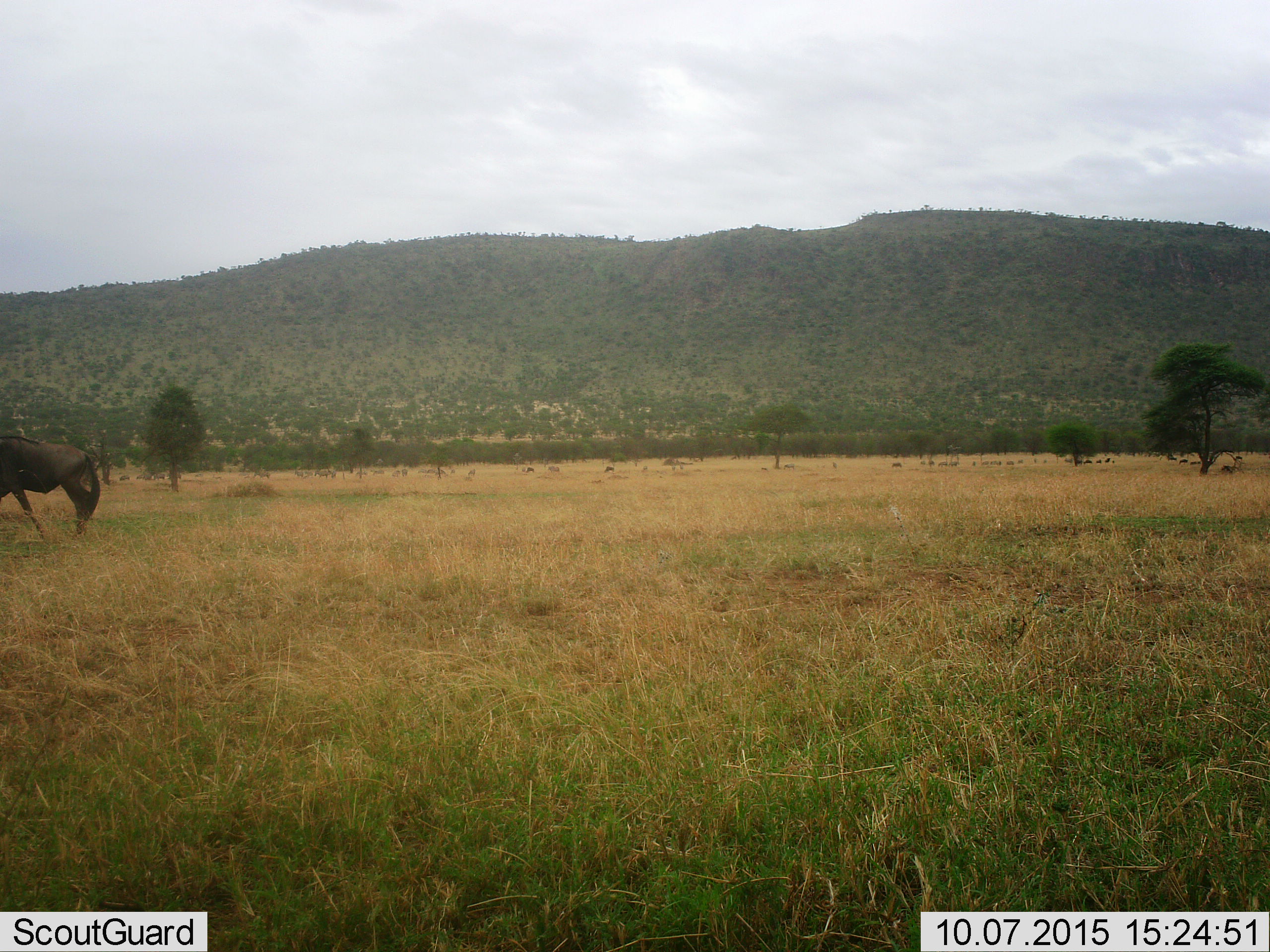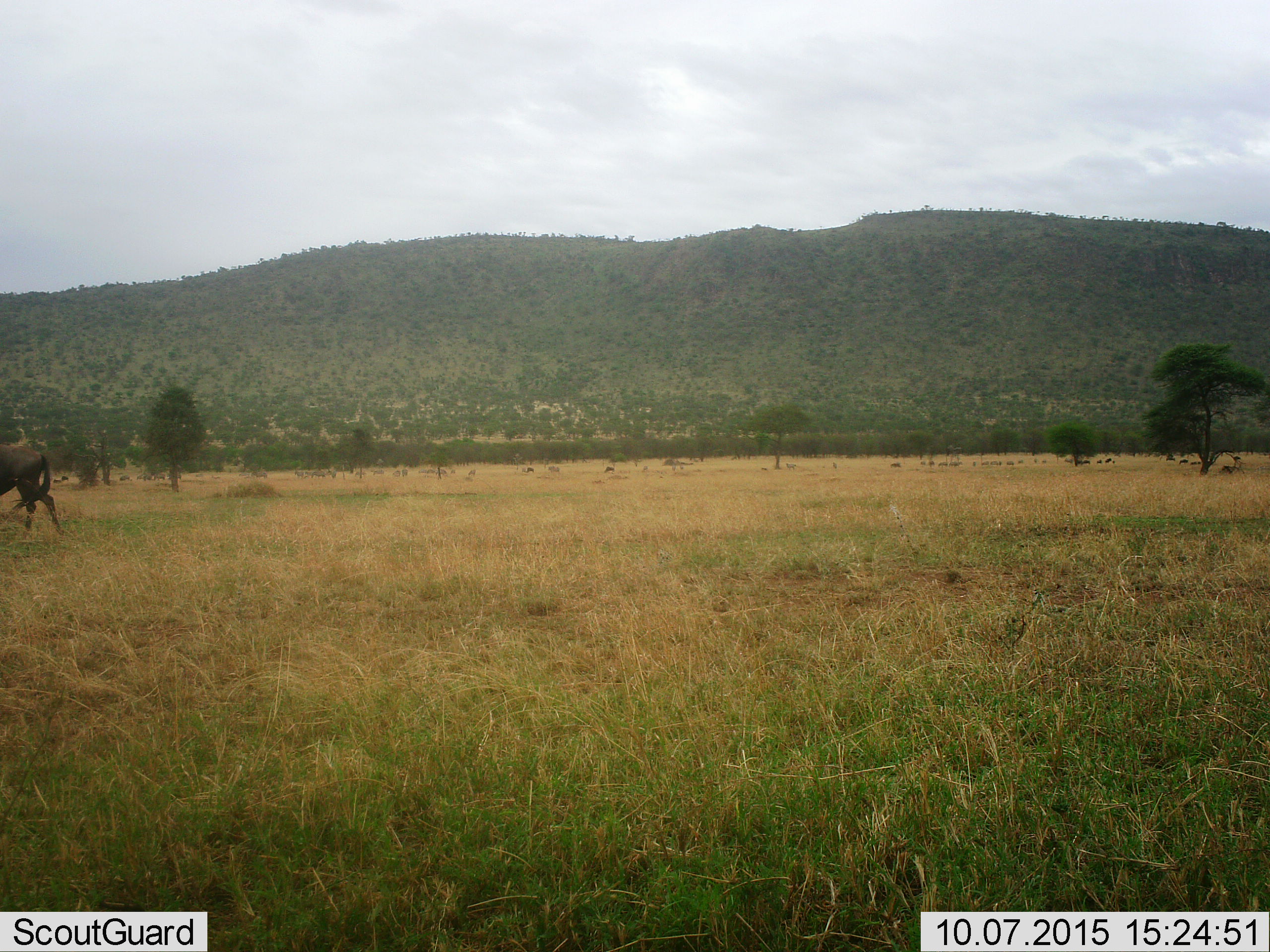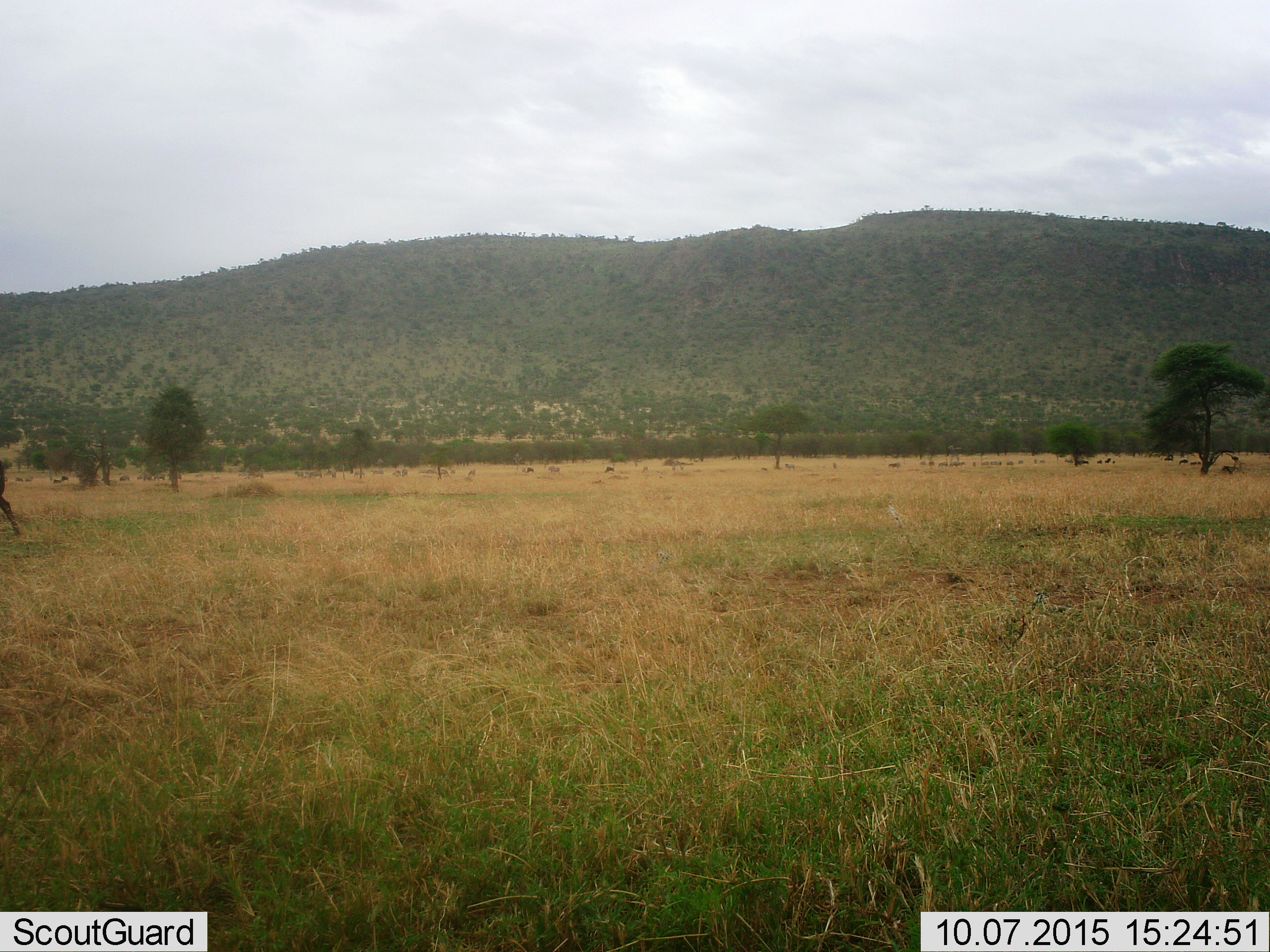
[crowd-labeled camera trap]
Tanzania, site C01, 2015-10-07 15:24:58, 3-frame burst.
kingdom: Animalia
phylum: Chordata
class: Mammalia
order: Artiodactyla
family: Bovidae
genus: Connochaetes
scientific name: Connochaetes taurinus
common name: blue wildebeest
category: wildebeest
Wildebeest (blue wildebeest) (Connochaetes taurinus), count 1. Behavior (volunteer vote fractions): standing 13%, resting 7%, moving 80%, interacting 0%. Young present (vote fraction): 0%. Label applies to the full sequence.